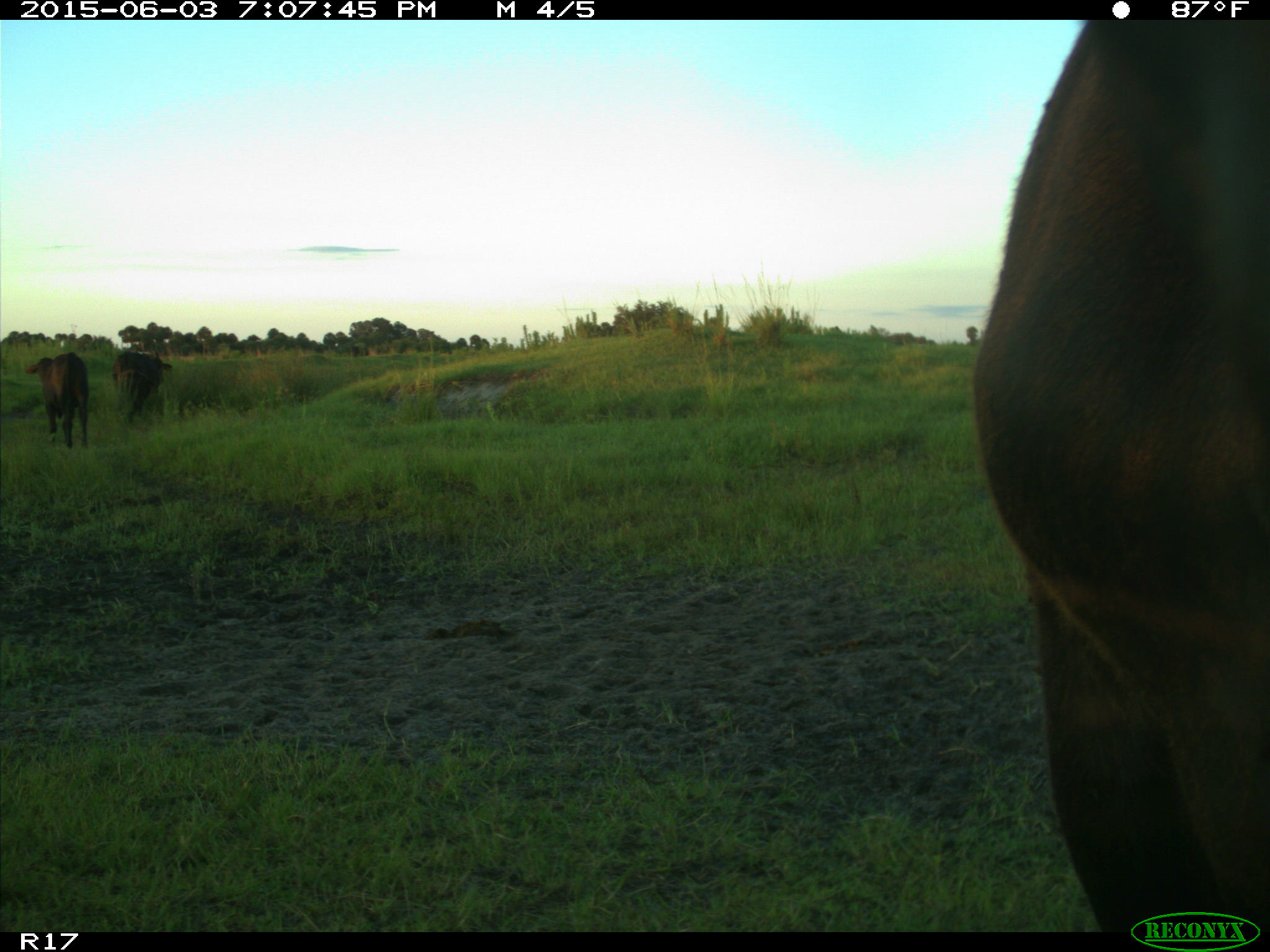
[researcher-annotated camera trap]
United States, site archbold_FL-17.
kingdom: Animalia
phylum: Chordata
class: Mammalia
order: Artiodactyla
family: Bovidae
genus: Bos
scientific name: Bos taurus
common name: domestic cow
Bos taurus (domestic cow).